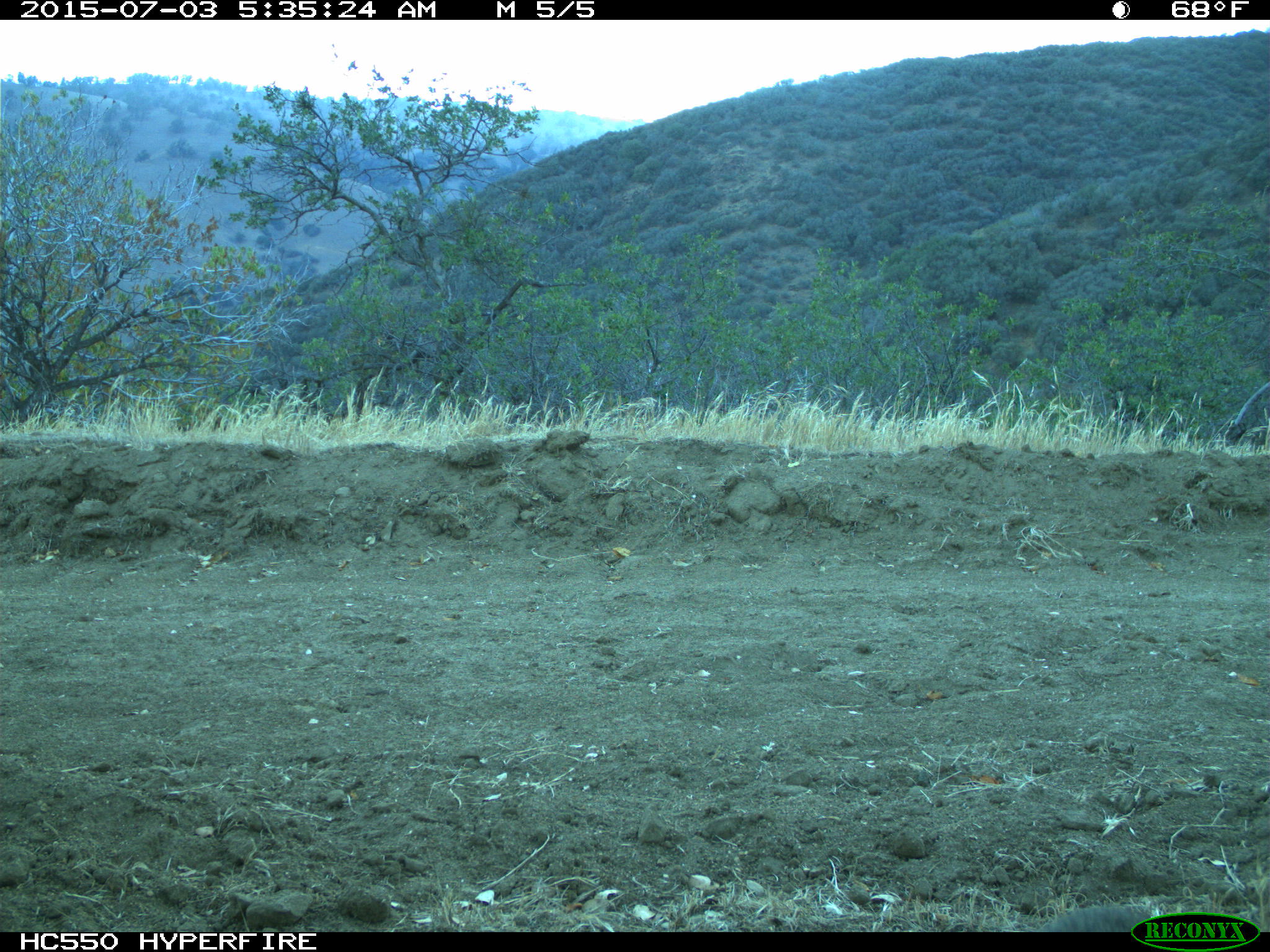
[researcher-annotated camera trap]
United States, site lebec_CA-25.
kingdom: Animalia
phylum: Chordata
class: Mammalia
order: Lagomorpha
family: Leporidae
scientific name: Leporidae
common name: rabbits and hares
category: unidentified rabbit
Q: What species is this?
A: Unidentified rabbit (rabbits and hares) (Leporidae).